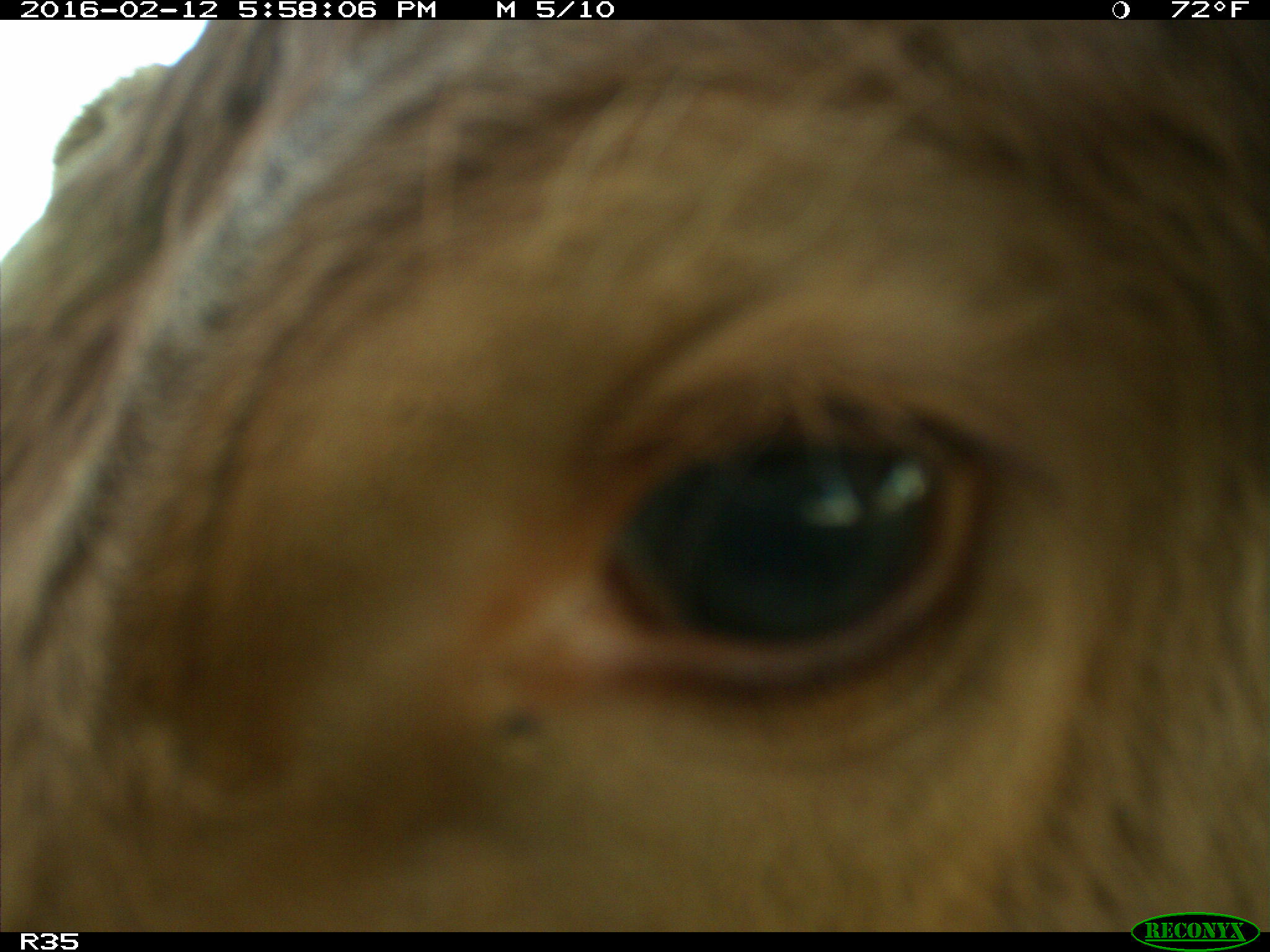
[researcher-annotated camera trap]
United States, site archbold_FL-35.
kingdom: Animalia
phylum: Chordata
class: Mammalia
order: Artiodactyla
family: Bovidae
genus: Bos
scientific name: Bos taurus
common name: domestic cow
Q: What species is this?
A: Bos taurus (domestic cow).